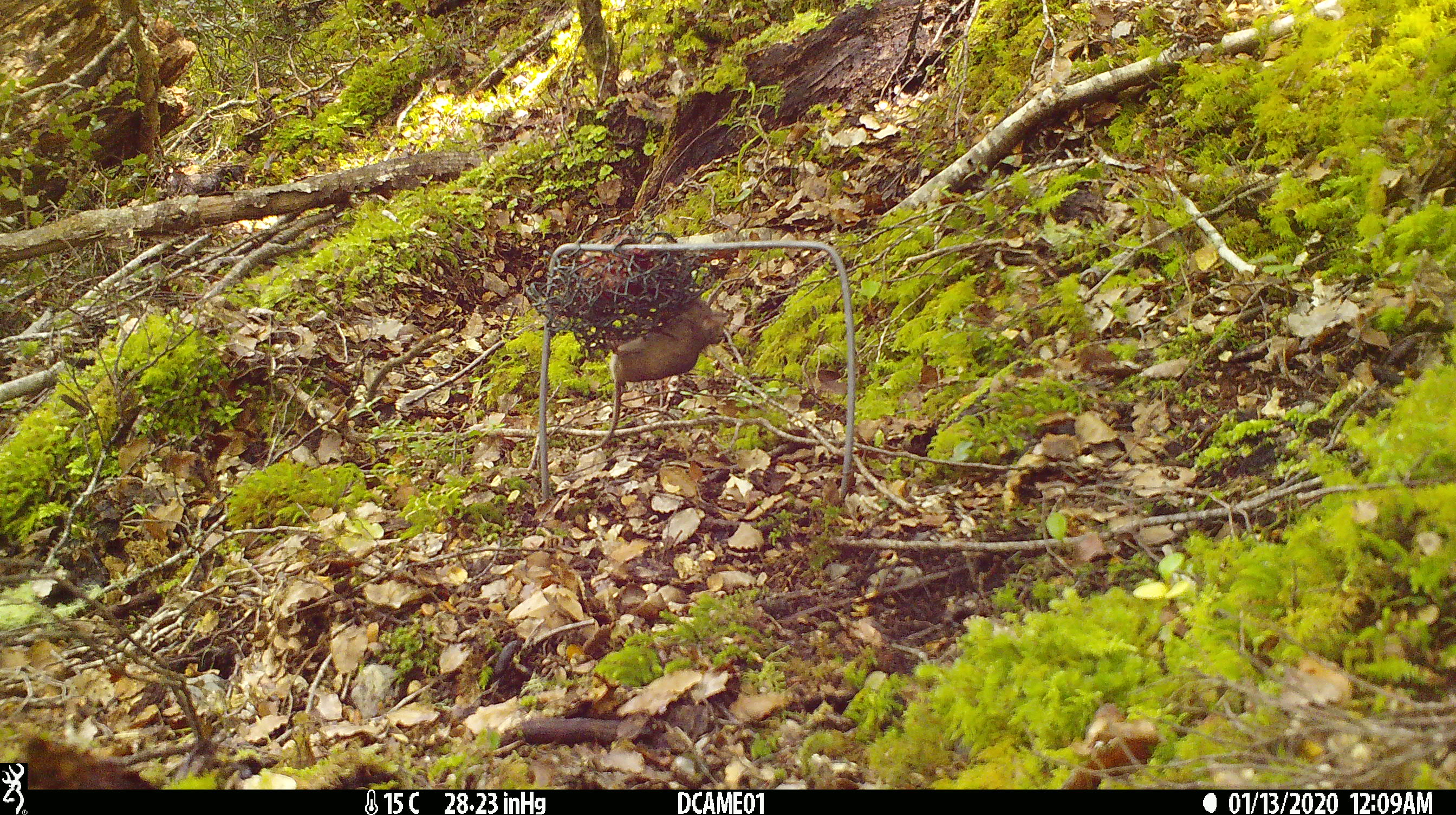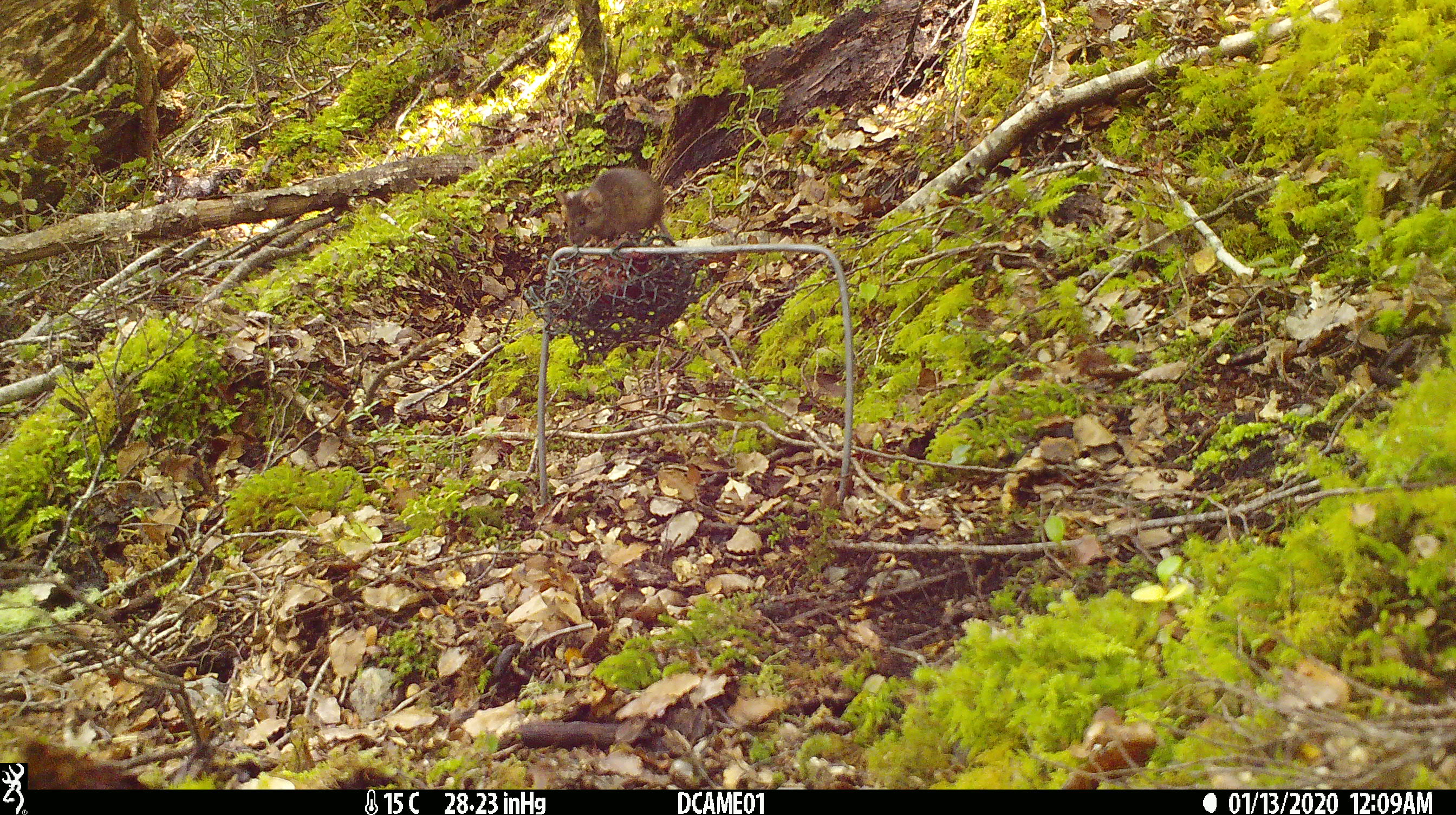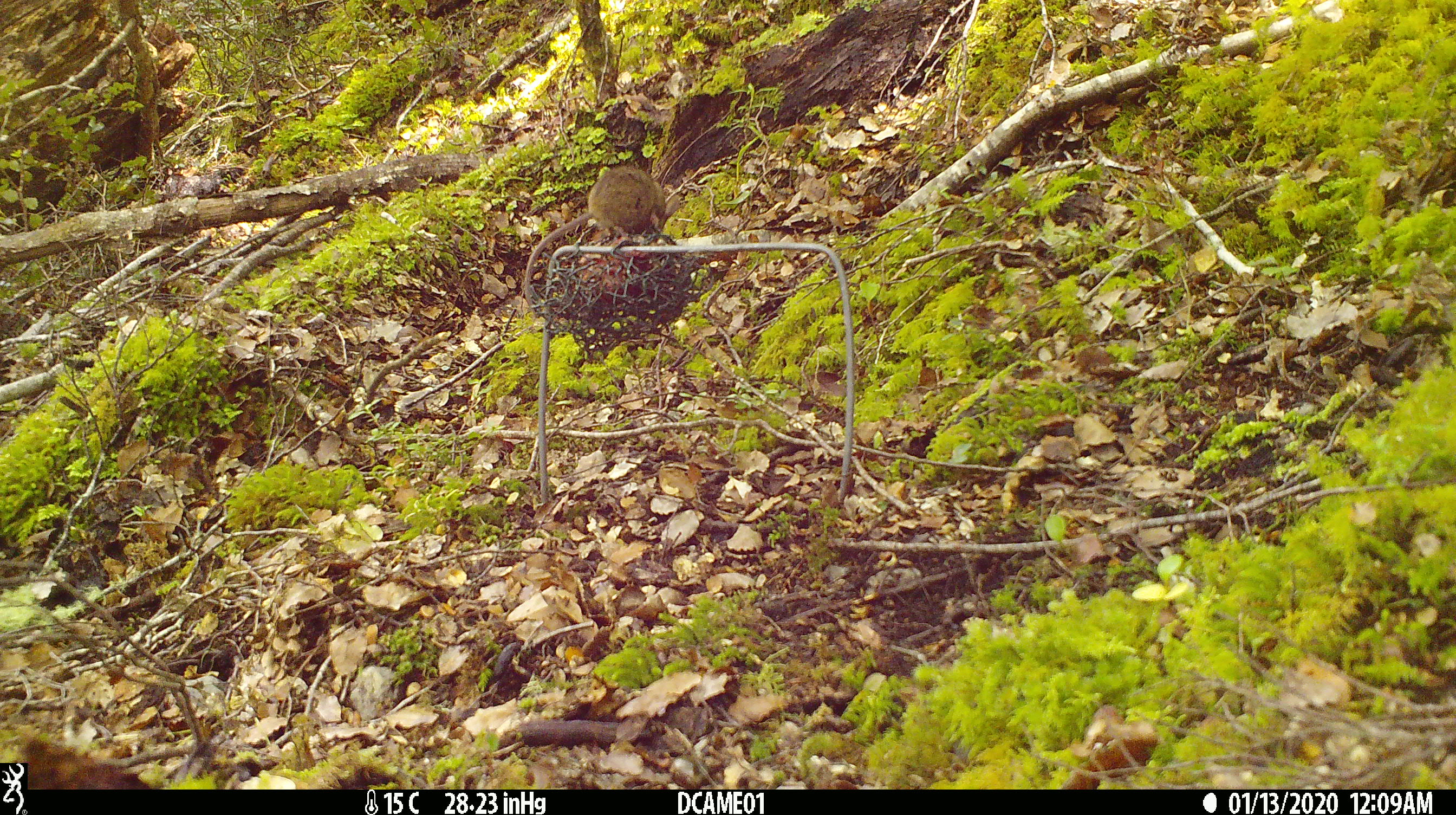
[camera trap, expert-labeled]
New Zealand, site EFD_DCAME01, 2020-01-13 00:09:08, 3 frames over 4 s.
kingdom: Animalia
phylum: Chordata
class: Mammalia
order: Rodentia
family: Muridae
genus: Mus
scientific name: Mus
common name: mouse